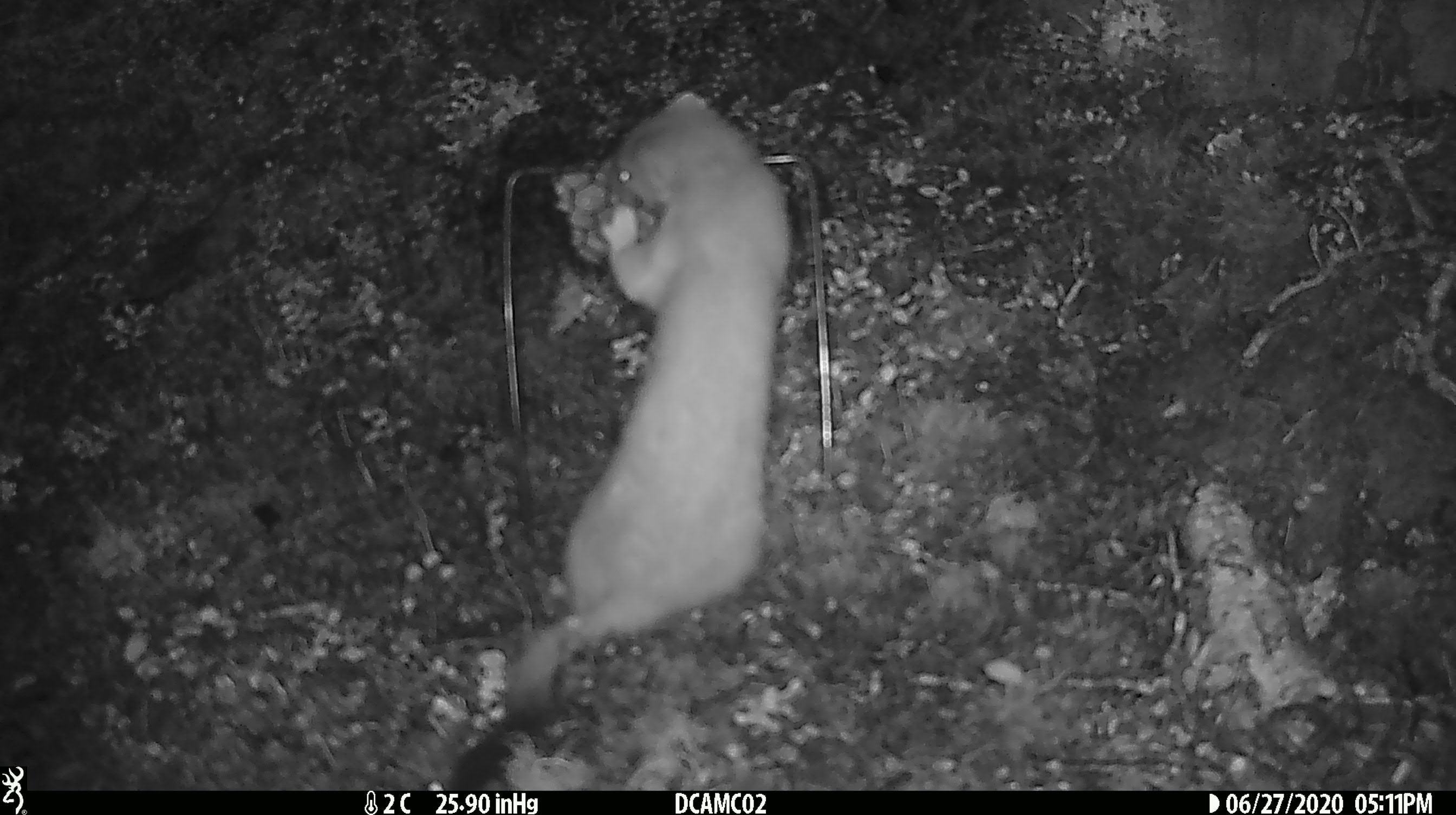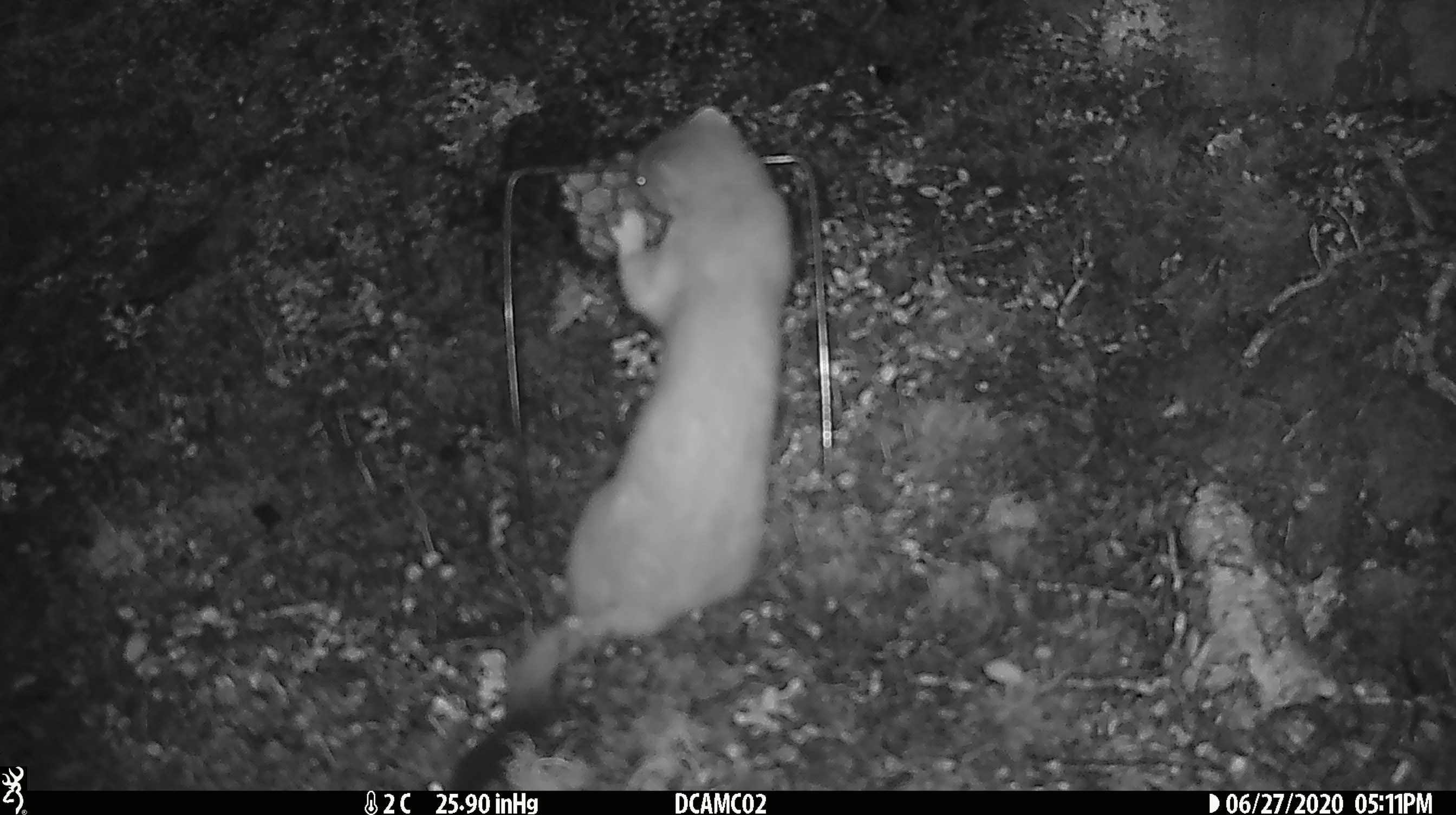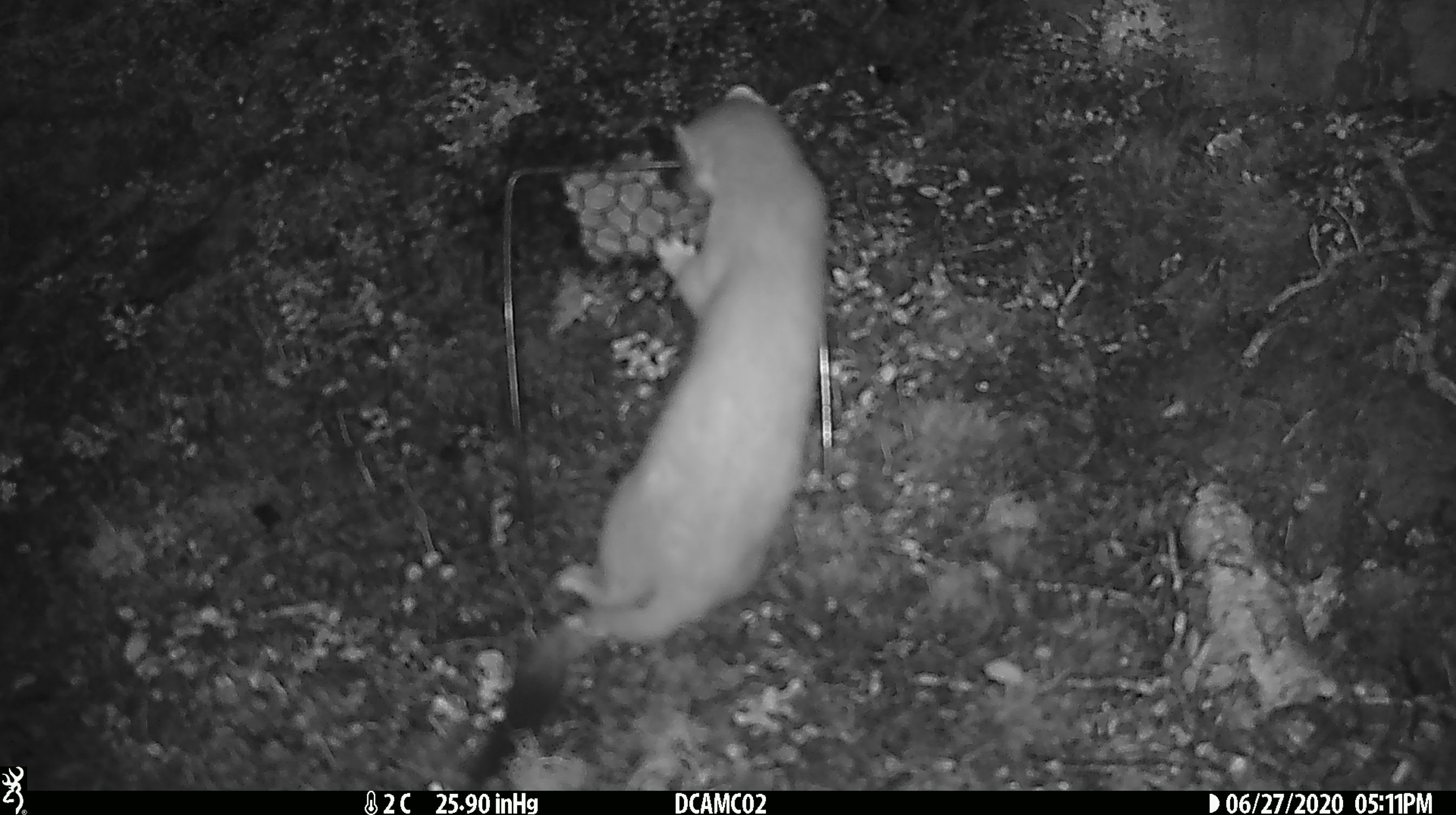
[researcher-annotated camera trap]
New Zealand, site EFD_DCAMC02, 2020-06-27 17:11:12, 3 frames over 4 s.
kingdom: Animalia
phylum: Chordata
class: Mammalia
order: Carnivora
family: Mustelidae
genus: Mustela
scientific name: Mustela erminea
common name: stoat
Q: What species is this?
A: Stoat (Mustela erminea).